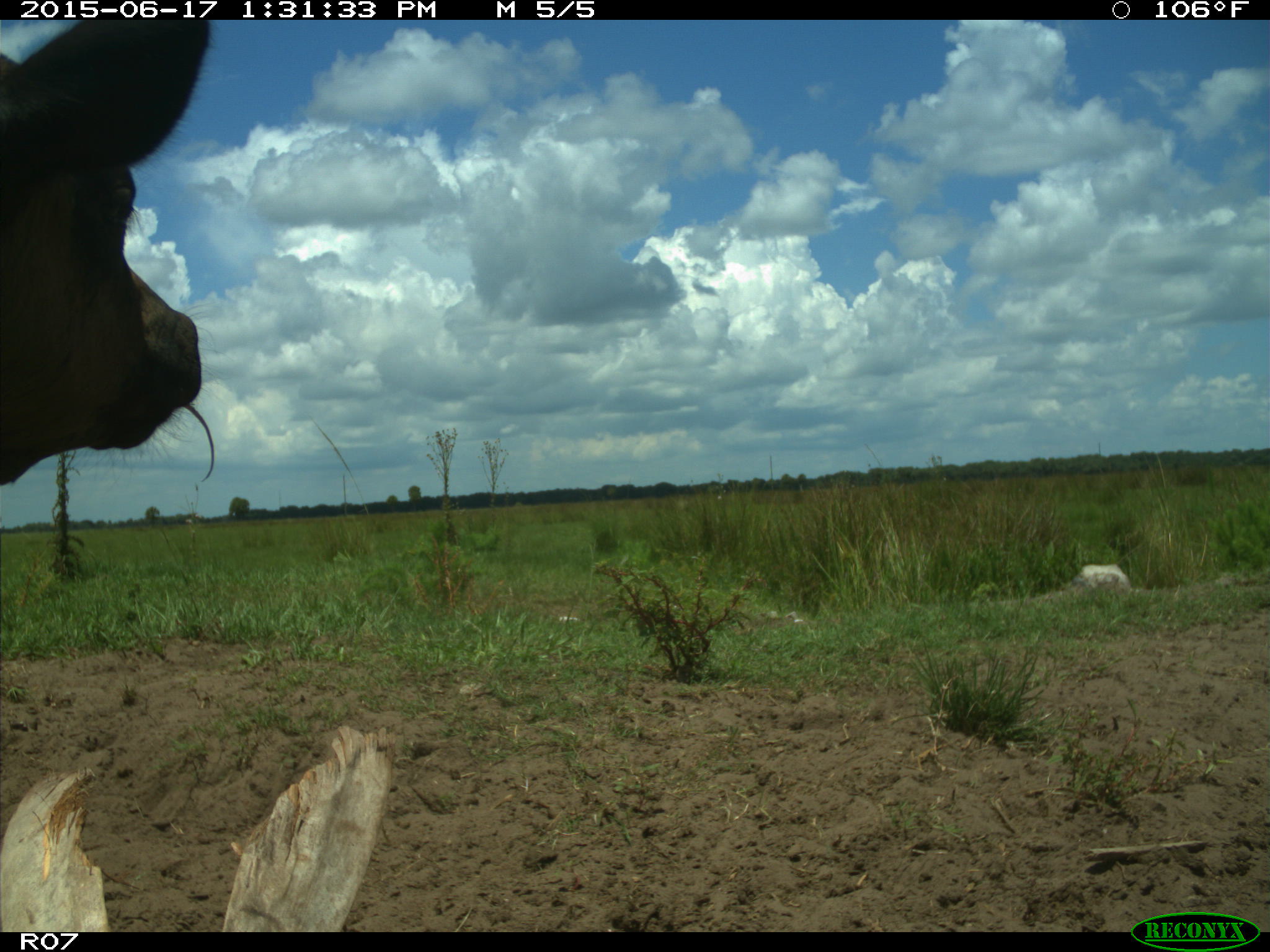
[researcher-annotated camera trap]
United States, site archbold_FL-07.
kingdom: Animalia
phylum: Chordata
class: Mammalia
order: Artiodactyla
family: Bovidae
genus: Bos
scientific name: Bos taurus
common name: domestic cow